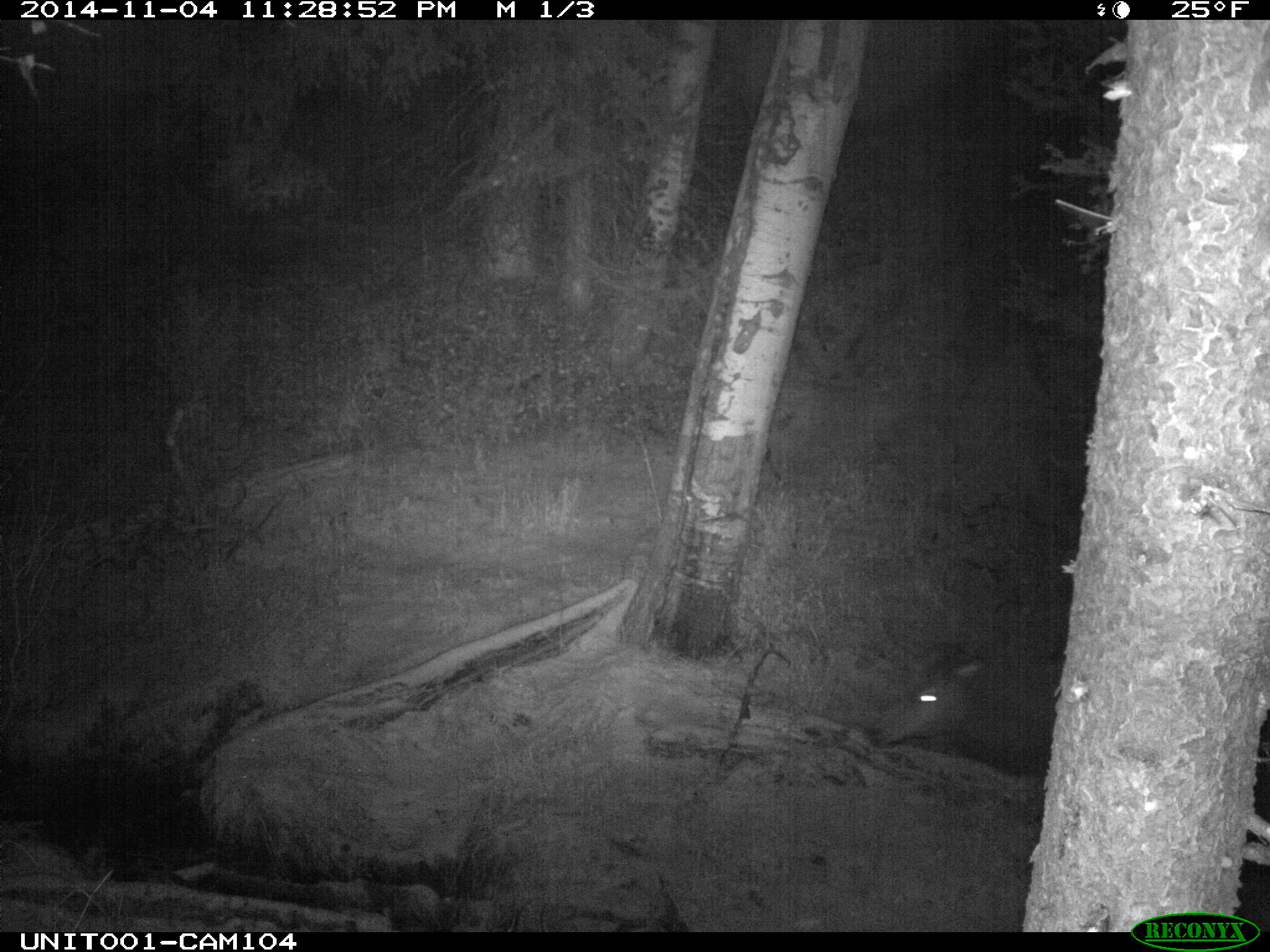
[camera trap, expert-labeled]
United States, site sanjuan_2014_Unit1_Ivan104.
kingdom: Animalia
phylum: Chordata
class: Mammalia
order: Artiodactyla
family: Cervidae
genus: Cervus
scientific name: Cervus elaphus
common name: red deer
Cervus elaphus (red deer).